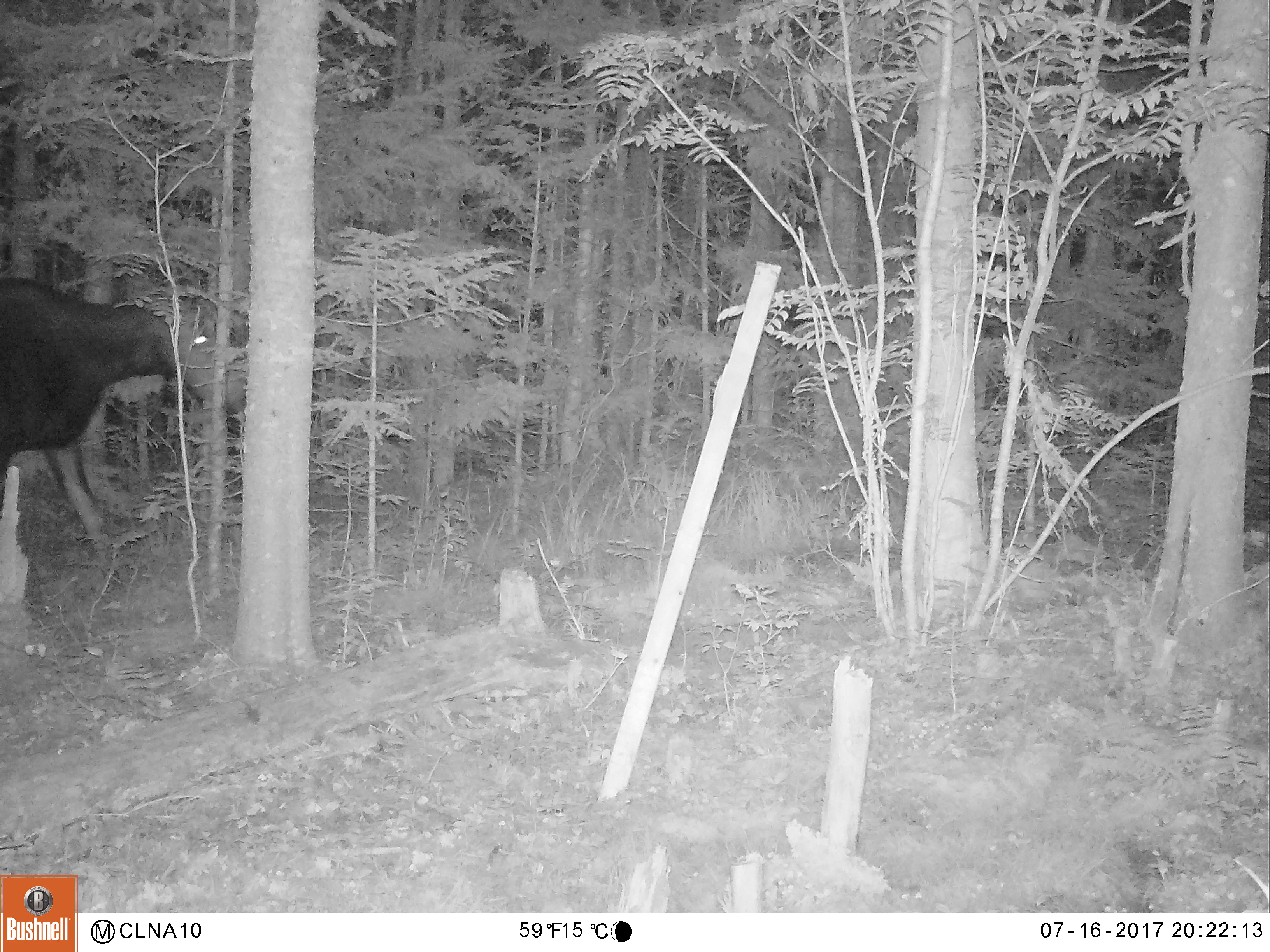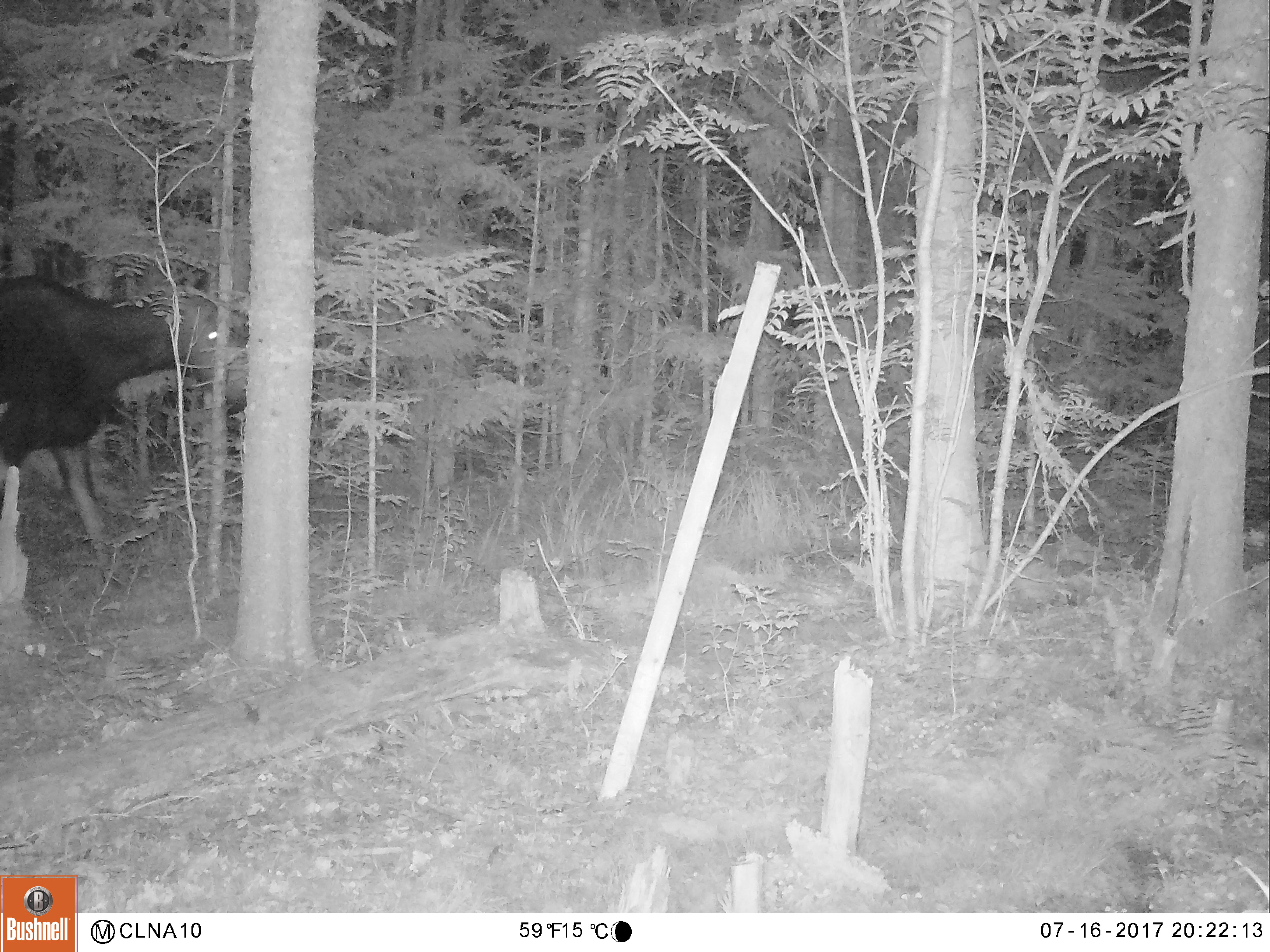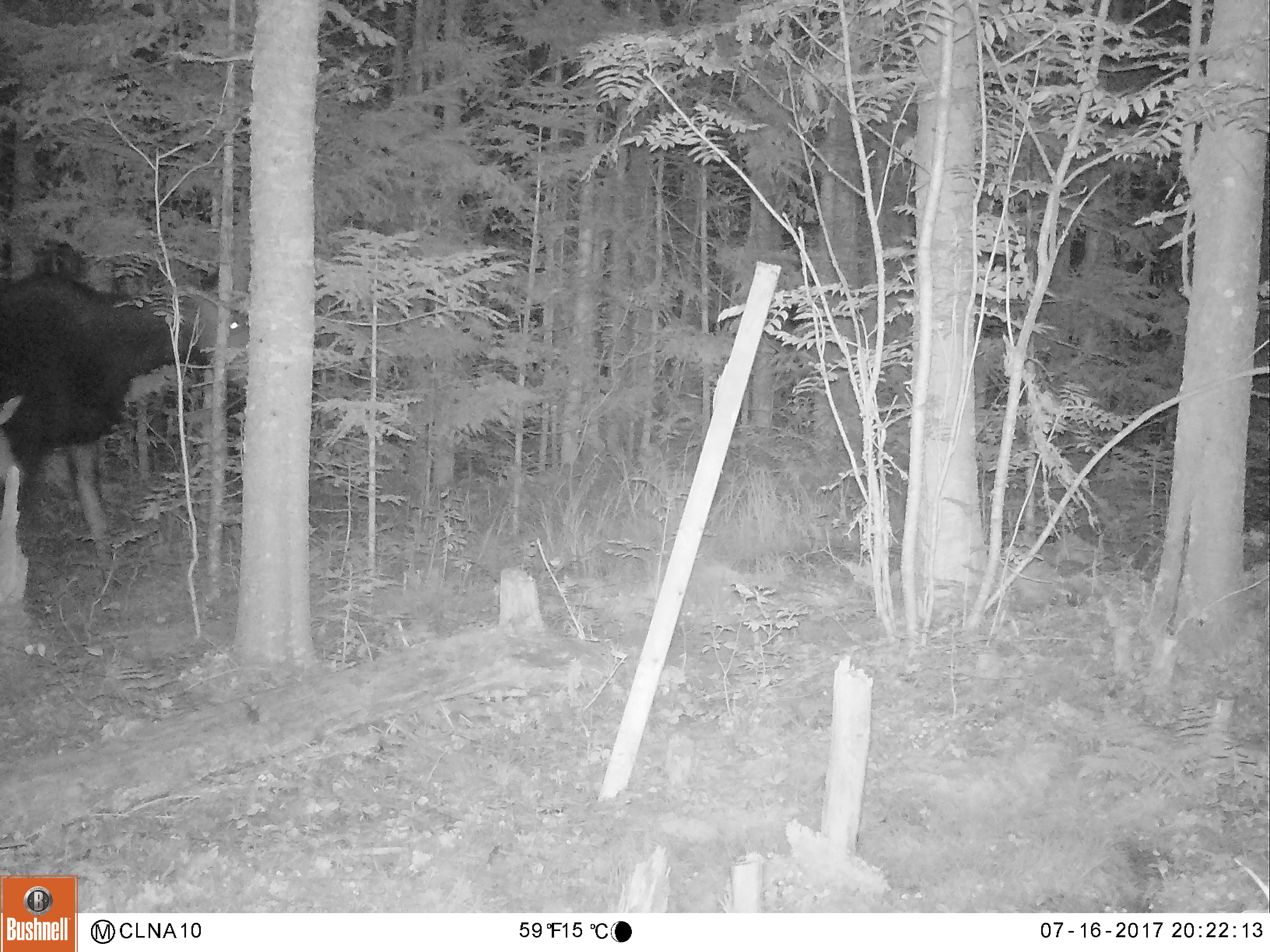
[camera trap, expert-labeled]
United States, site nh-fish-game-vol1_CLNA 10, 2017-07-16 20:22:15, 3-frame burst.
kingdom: Animalia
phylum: Chordata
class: Mammalia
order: Artiodactyla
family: Cervidae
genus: Alces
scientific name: Alces alces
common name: moose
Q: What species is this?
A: Moose (Alces alces).